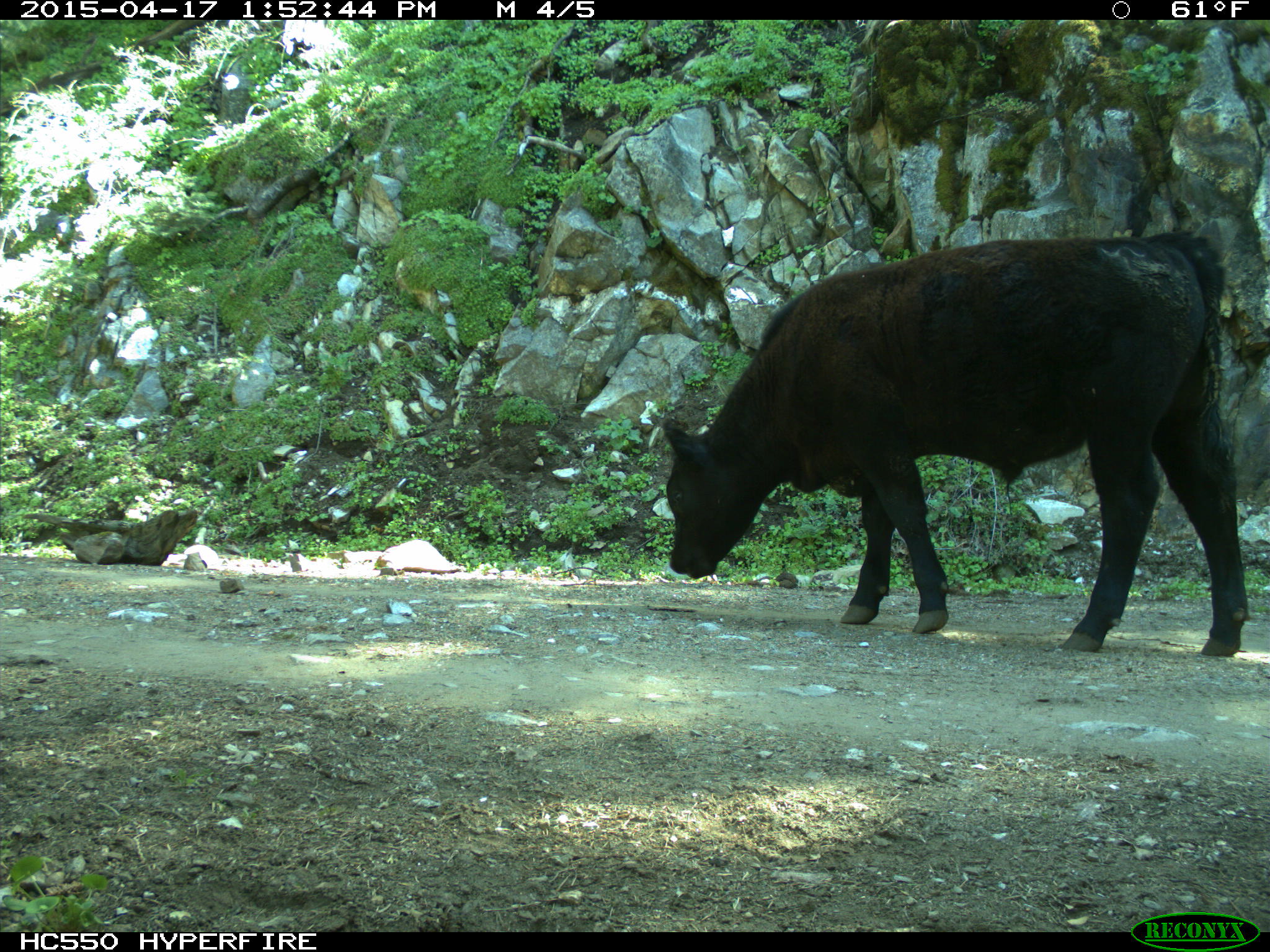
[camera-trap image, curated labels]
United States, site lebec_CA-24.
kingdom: Animalia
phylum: Chordata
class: Mammalia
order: Artiodactyla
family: Bovidae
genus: Bos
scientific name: Bos taurus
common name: domestic cow